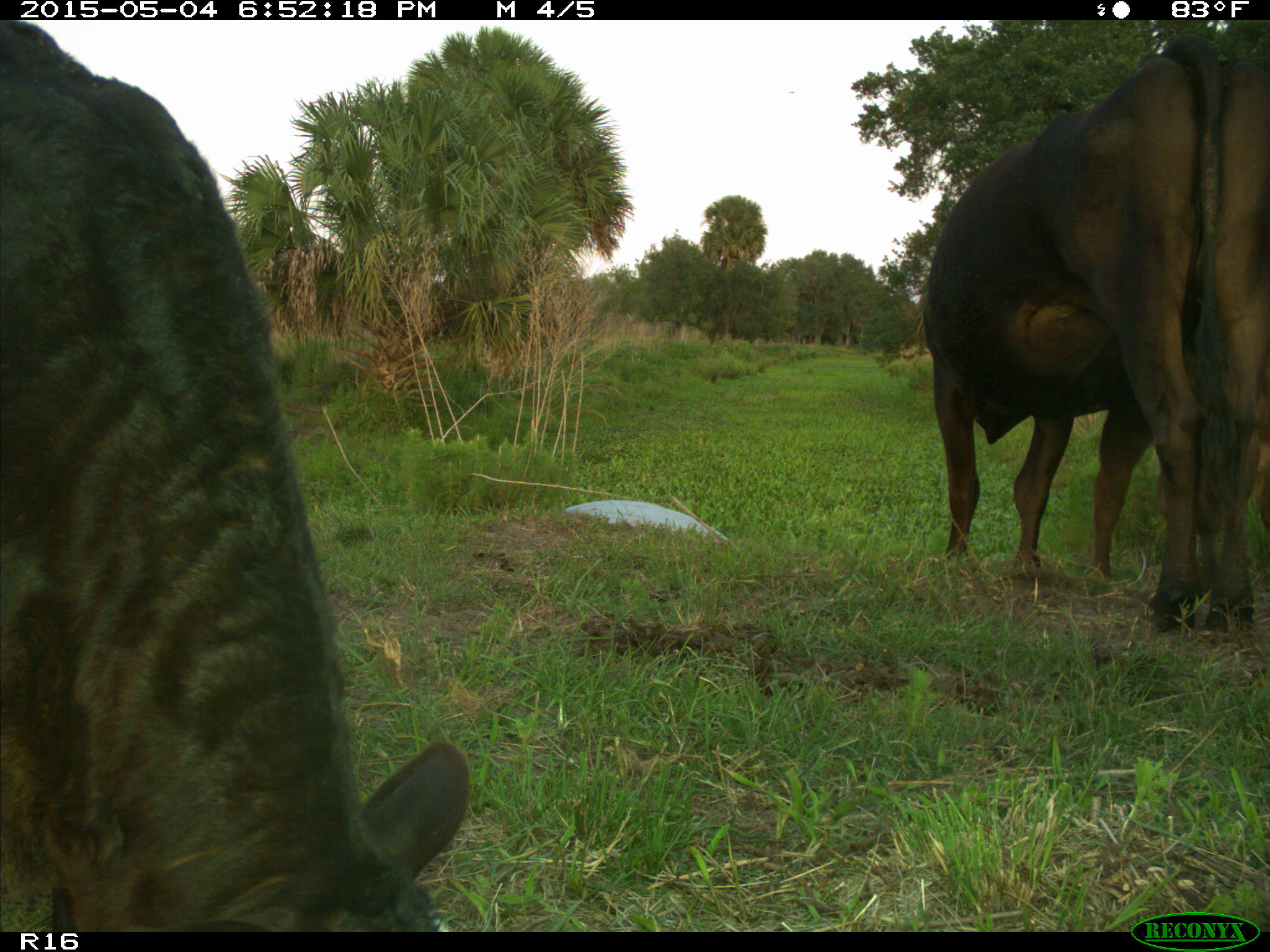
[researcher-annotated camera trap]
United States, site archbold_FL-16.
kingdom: Animalia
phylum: Chordata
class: Mammalia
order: Artiodactyla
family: Bovidae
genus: Bos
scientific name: Bos taurus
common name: domestic cow